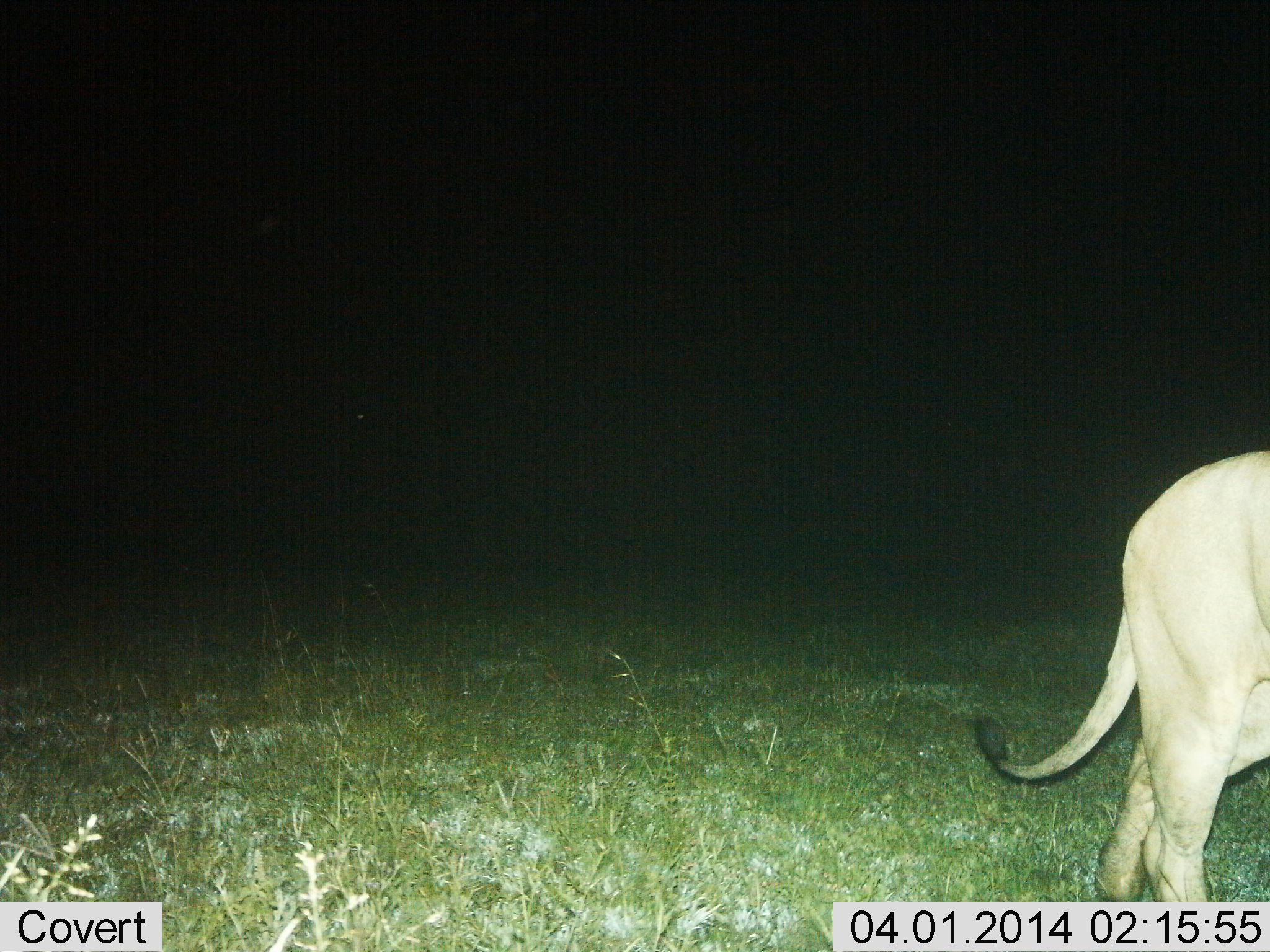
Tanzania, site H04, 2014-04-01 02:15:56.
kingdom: Animalia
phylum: Chordata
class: Mammalia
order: Carnivora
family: Felidae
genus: Panthera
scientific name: Panthera leo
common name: lion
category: lionfemale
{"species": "lionfemale (lion) (Panthera leo)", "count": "1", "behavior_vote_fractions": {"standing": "40%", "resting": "0%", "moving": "60%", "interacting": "0%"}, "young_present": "0%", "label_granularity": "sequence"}